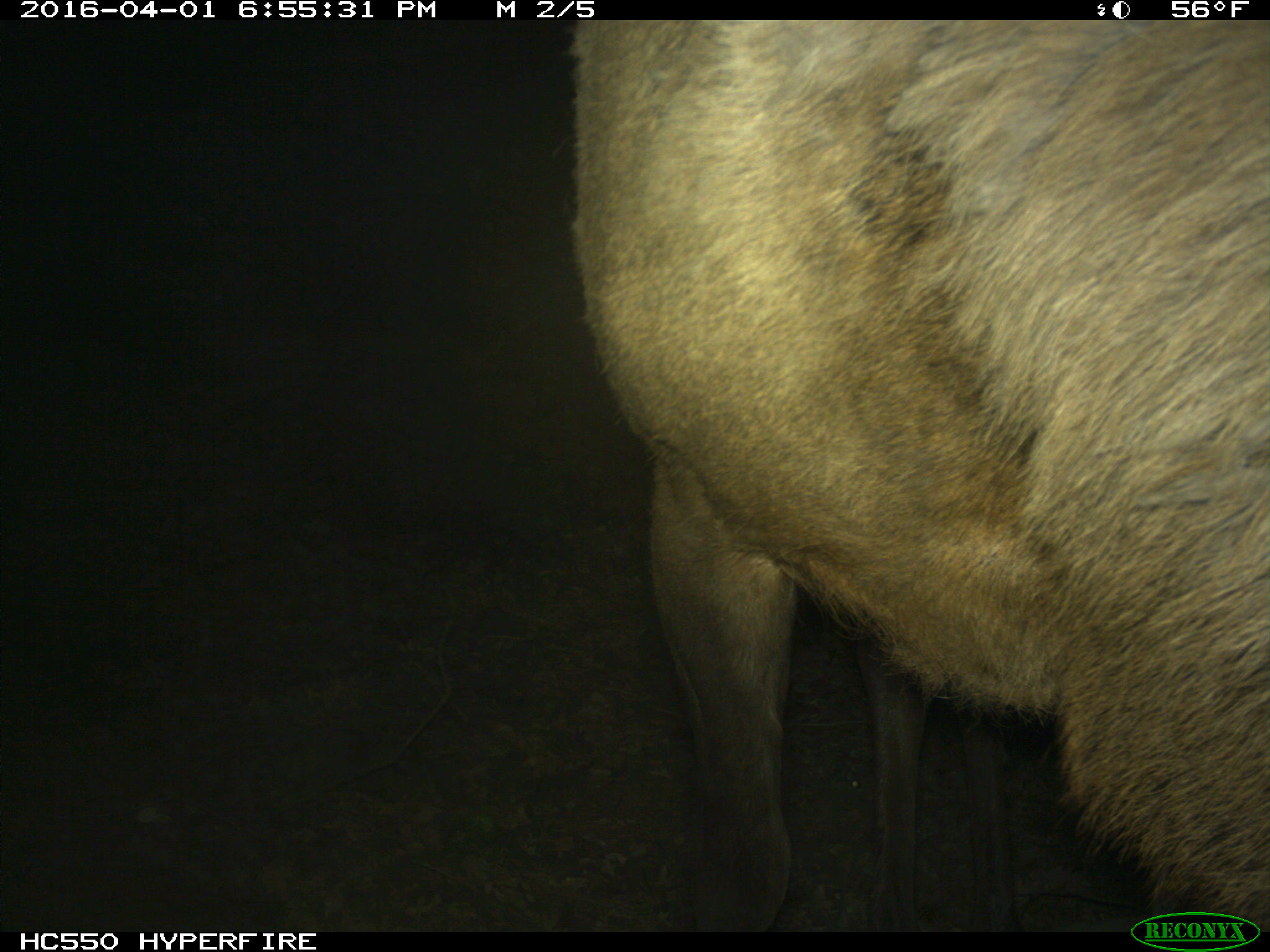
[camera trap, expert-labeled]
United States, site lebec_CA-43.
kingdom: Animalia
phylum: Chordata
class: Mammalia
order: Artiodactyla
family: Cervidae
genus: Cervus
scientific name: Cervus canadensis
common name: elk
Cervus canadensis (elk).